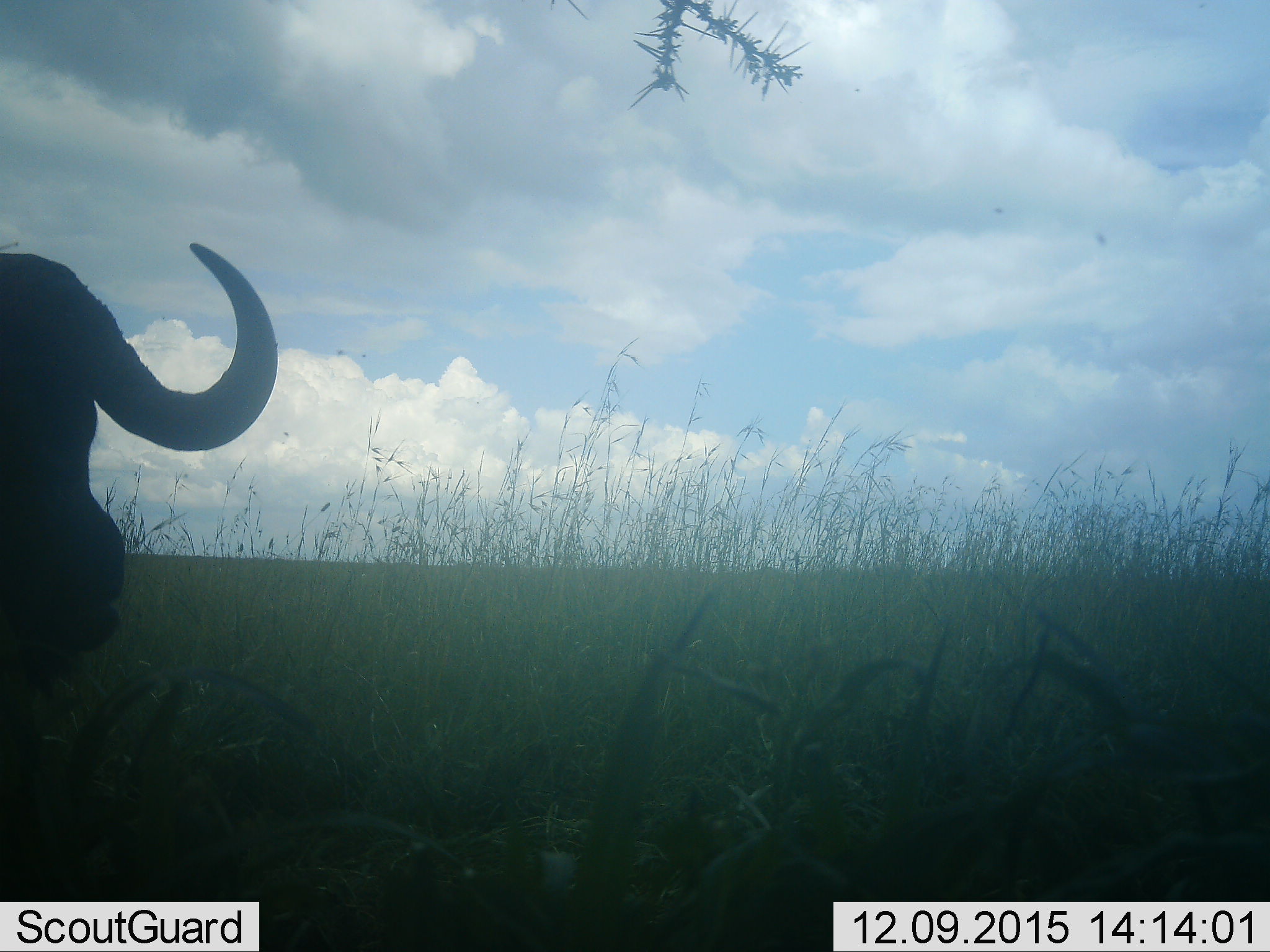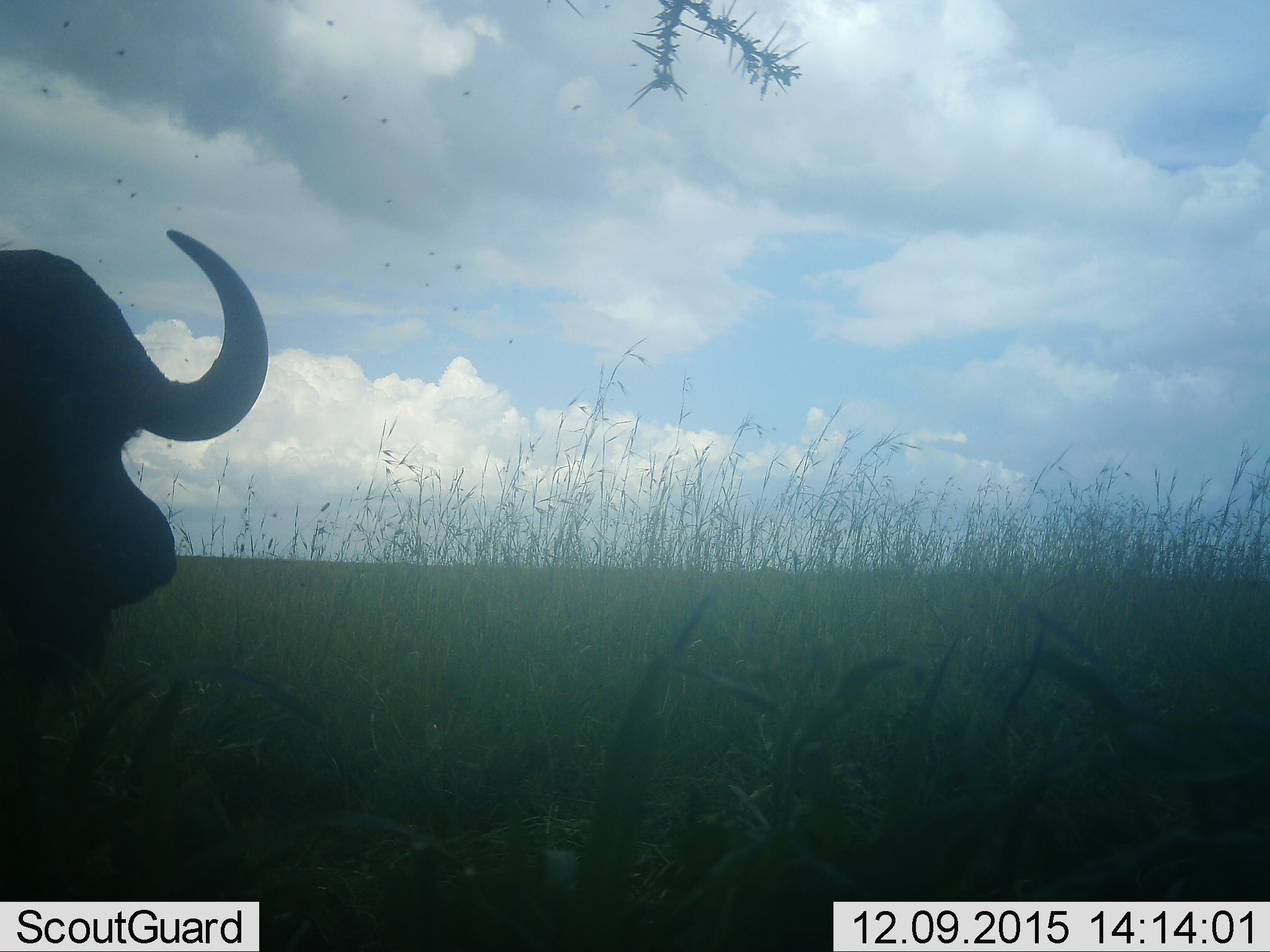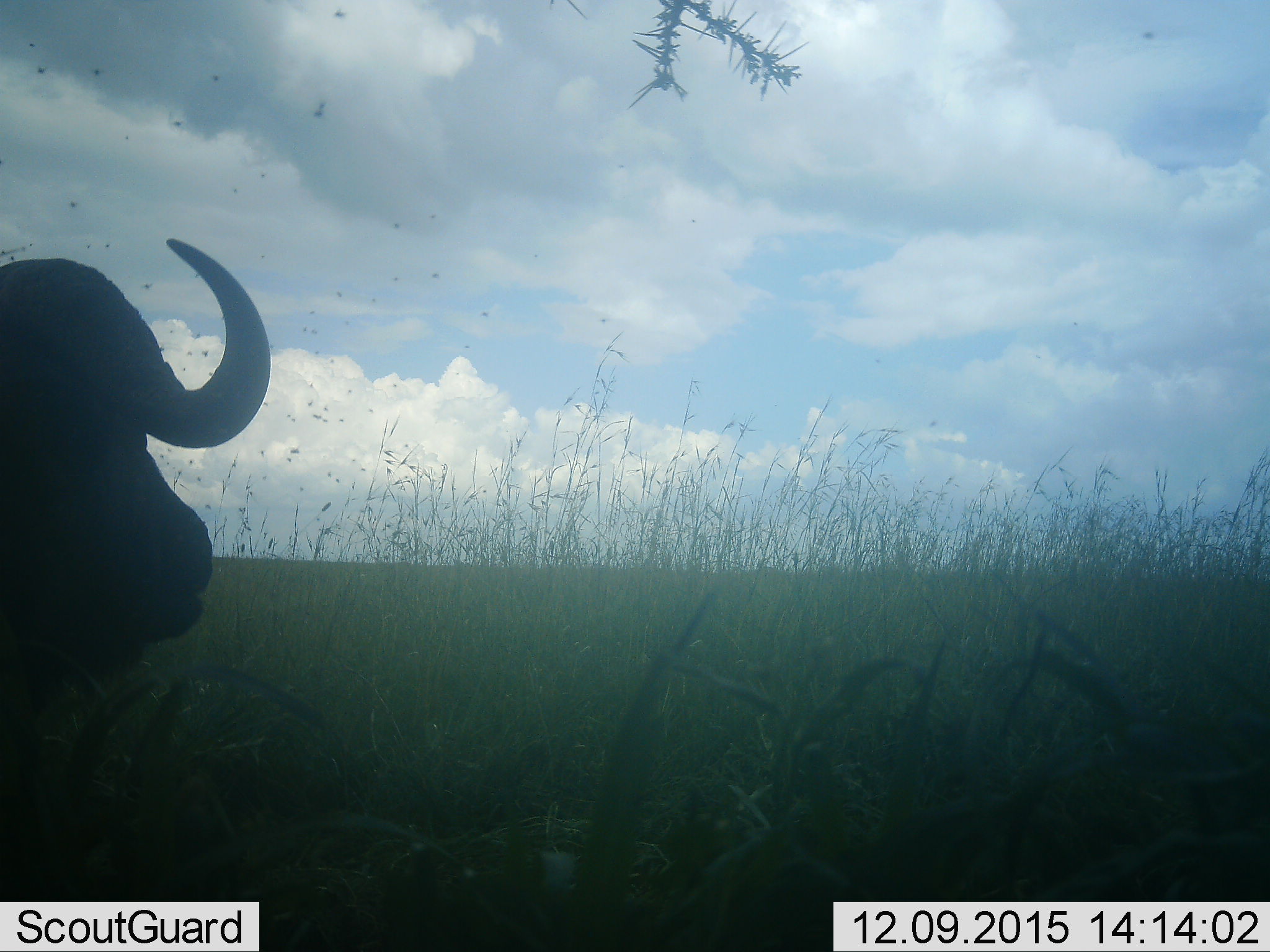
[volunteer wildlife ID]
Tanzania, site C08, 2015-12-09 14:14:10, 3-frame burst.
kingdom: Animalia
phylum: Chordata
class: Mammalia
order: Artiodactyla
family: Bovidae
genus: Syncerus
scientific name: Syncerus caffer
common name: cape buffalo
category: buffalo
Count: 1.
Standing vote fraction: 67%.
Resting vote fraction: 20%.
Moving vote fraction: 13%.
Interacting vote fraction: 0%.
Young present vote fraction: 0%.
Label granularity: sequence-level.